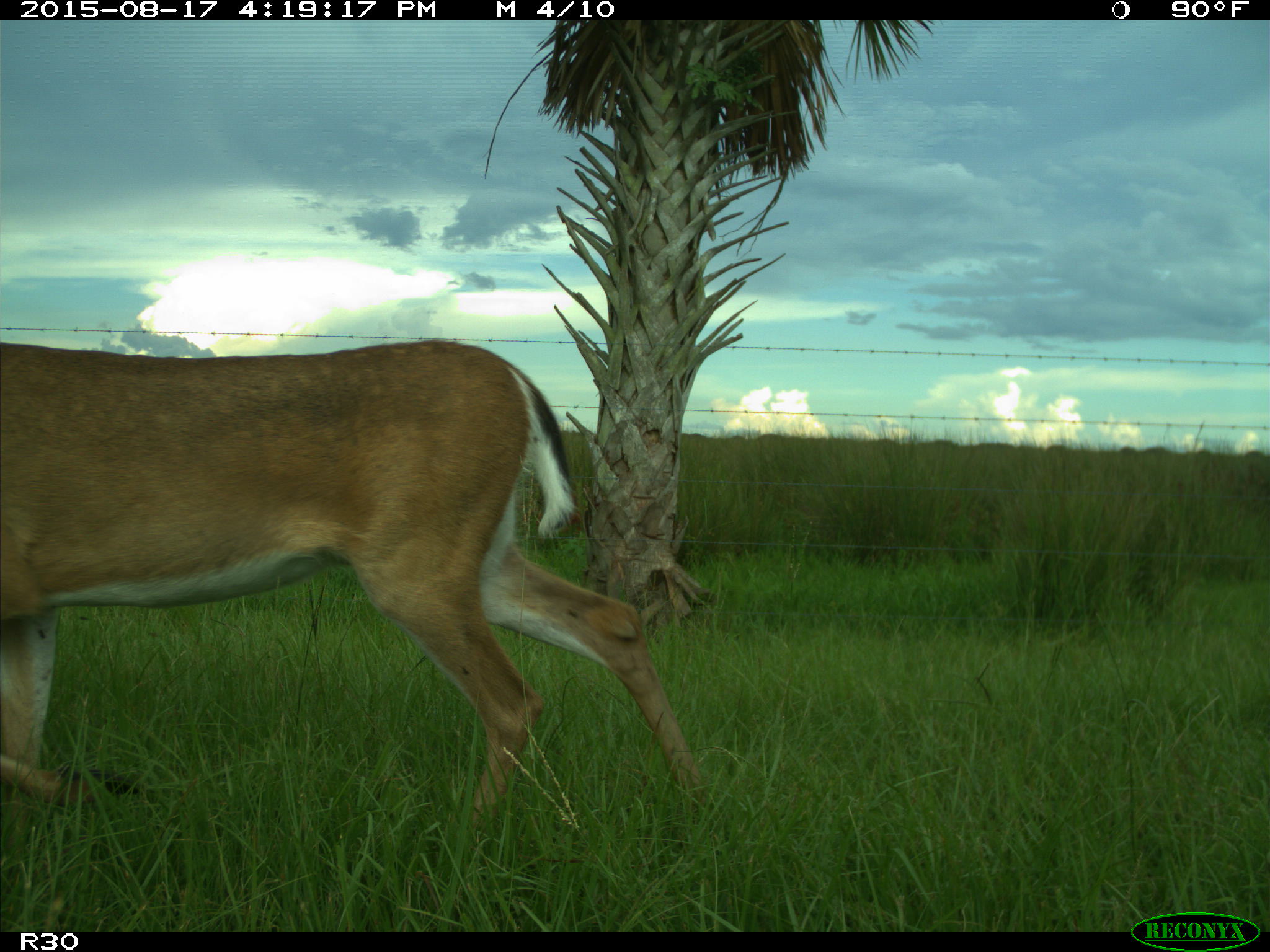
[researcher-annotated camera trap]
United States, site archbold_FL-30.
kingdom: Animalia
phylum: Chordata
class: Mammalia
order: Artiodactyla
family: Cervidae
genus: Odocoileus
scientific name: Odocoileus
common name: deer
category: unidentified deer